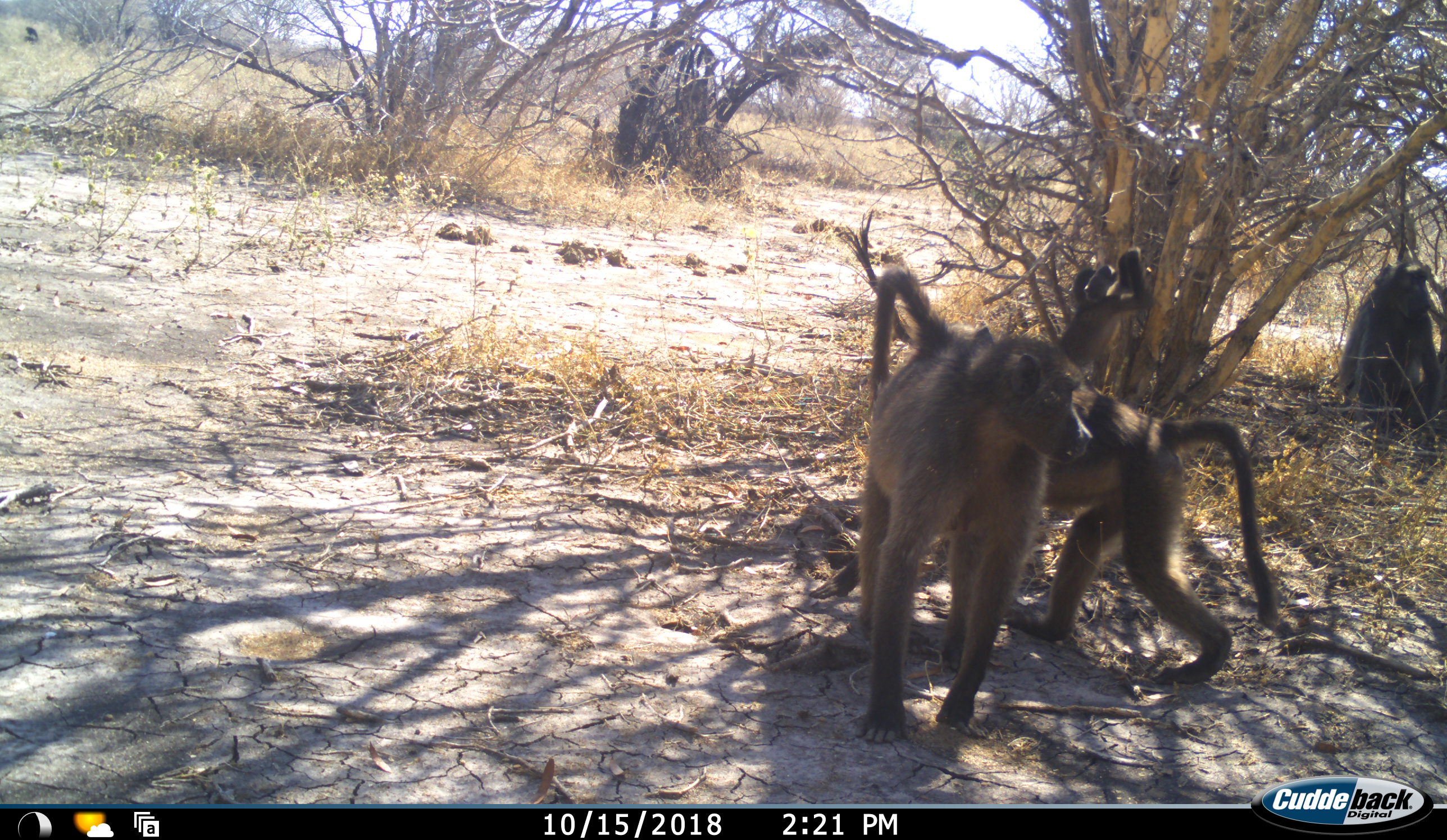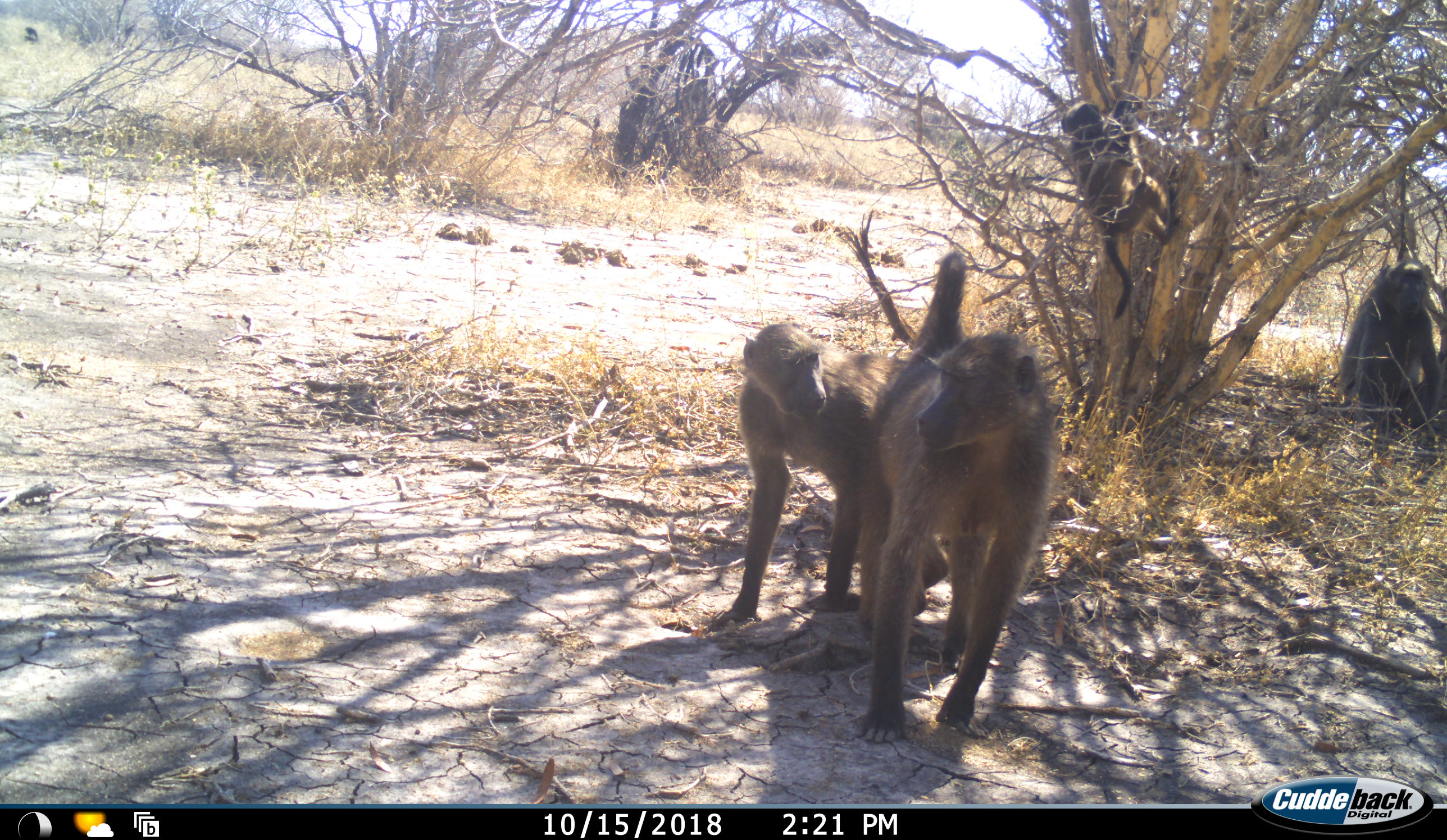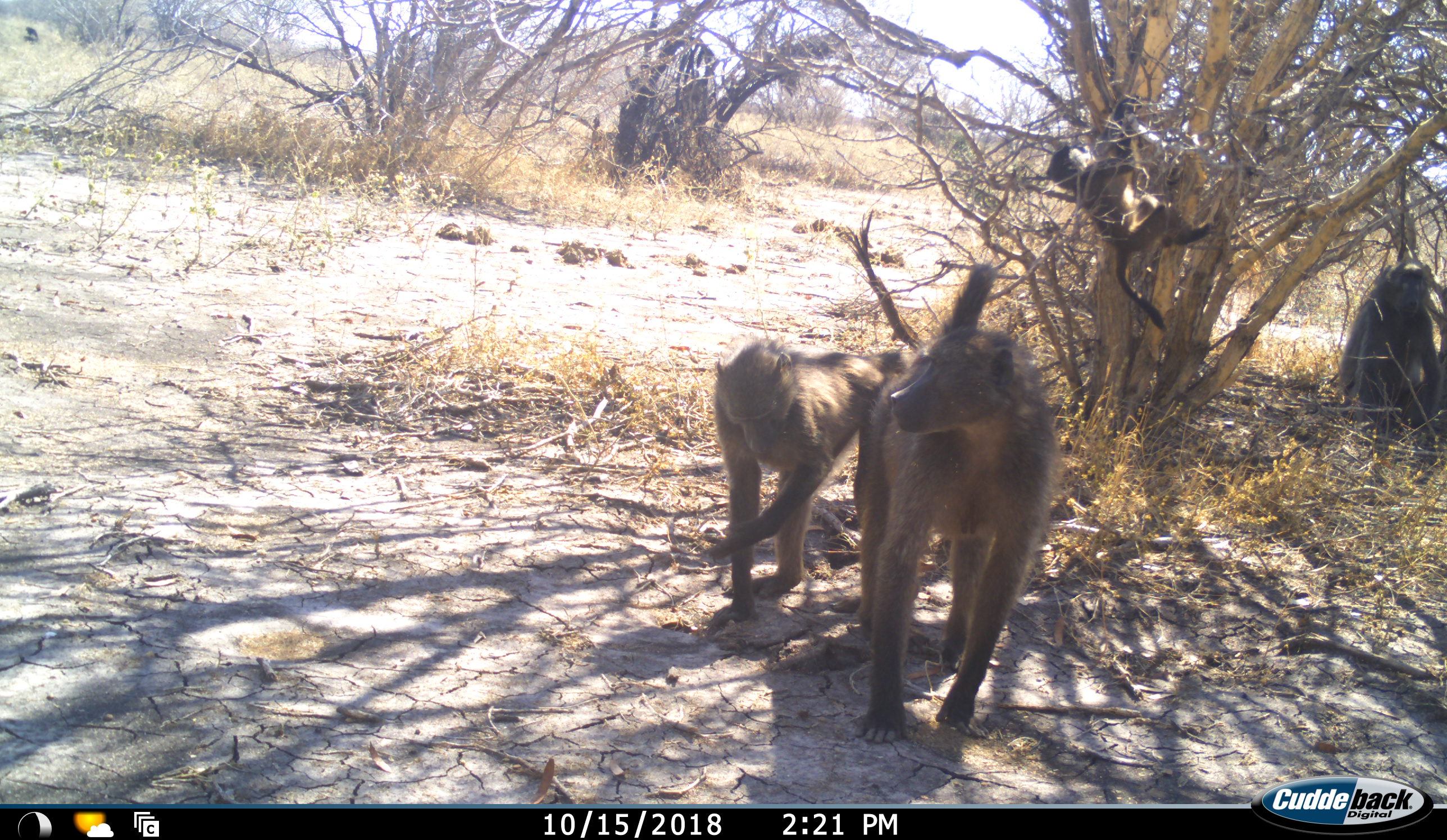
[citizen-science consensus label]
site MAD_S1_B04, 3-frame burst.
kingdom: Animalia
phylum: Chordata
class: Mammalia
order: Primates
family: Cercopithecidae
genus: Papio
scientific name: Papio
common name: baboon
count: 4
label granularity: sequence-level